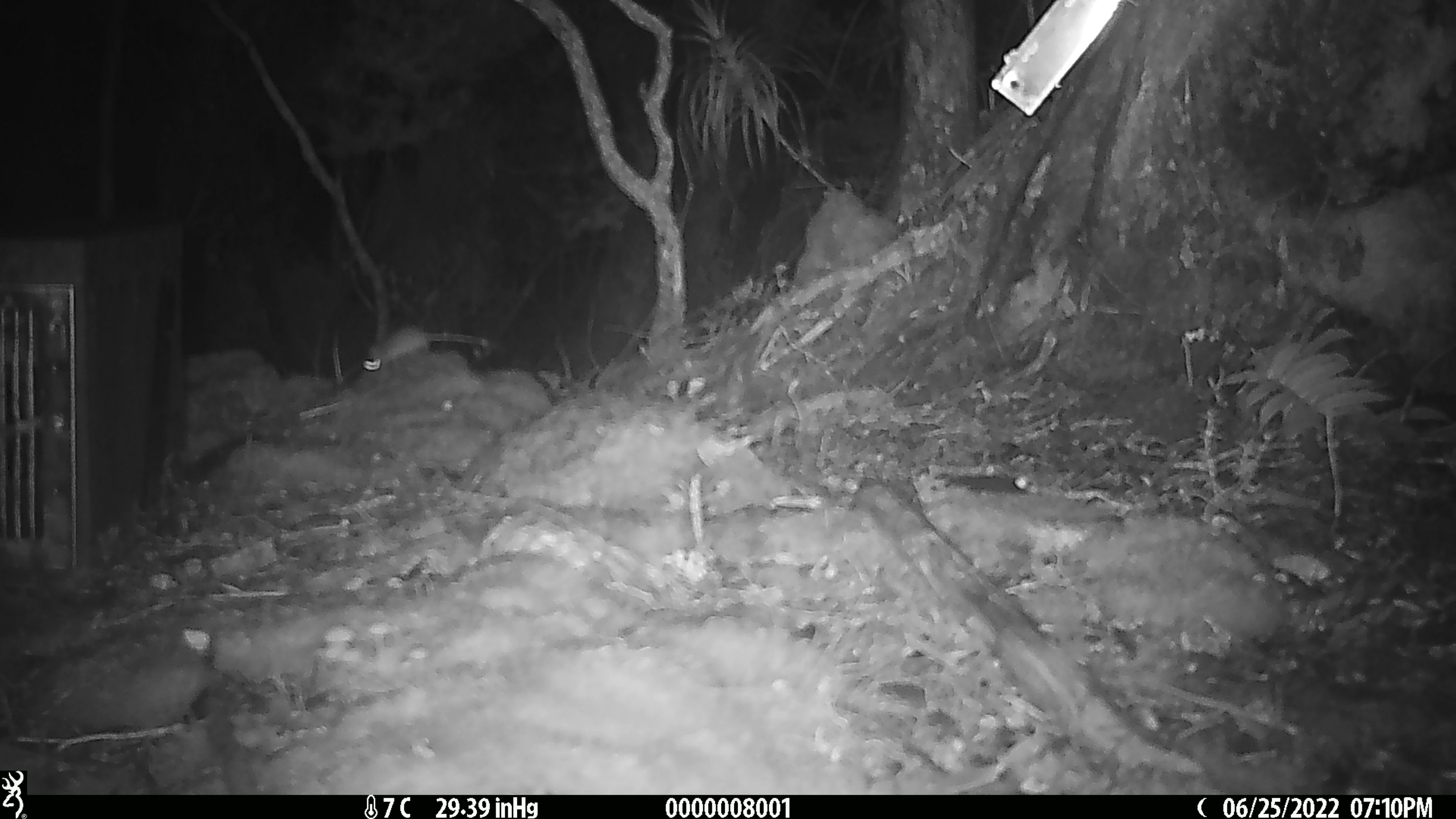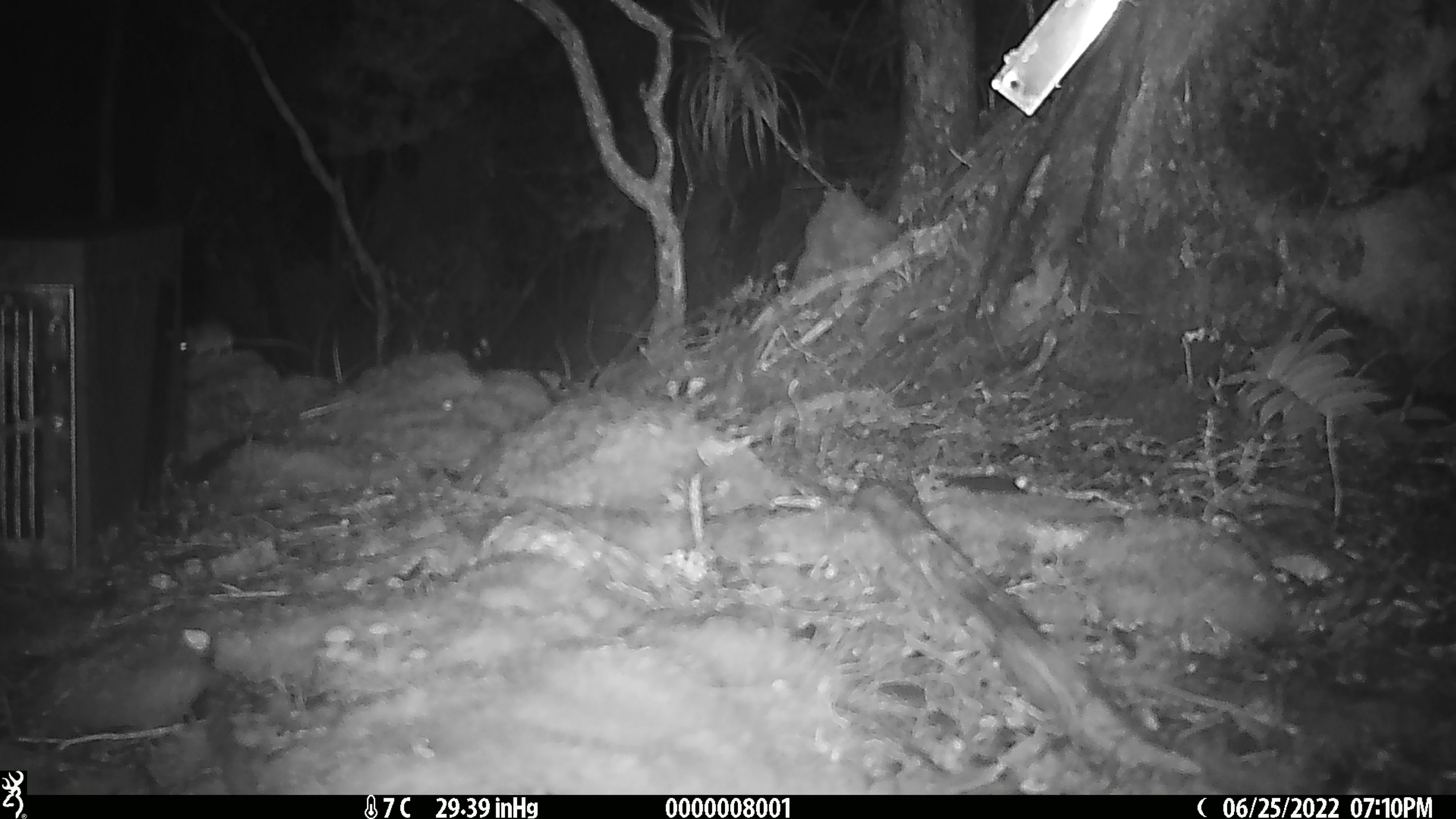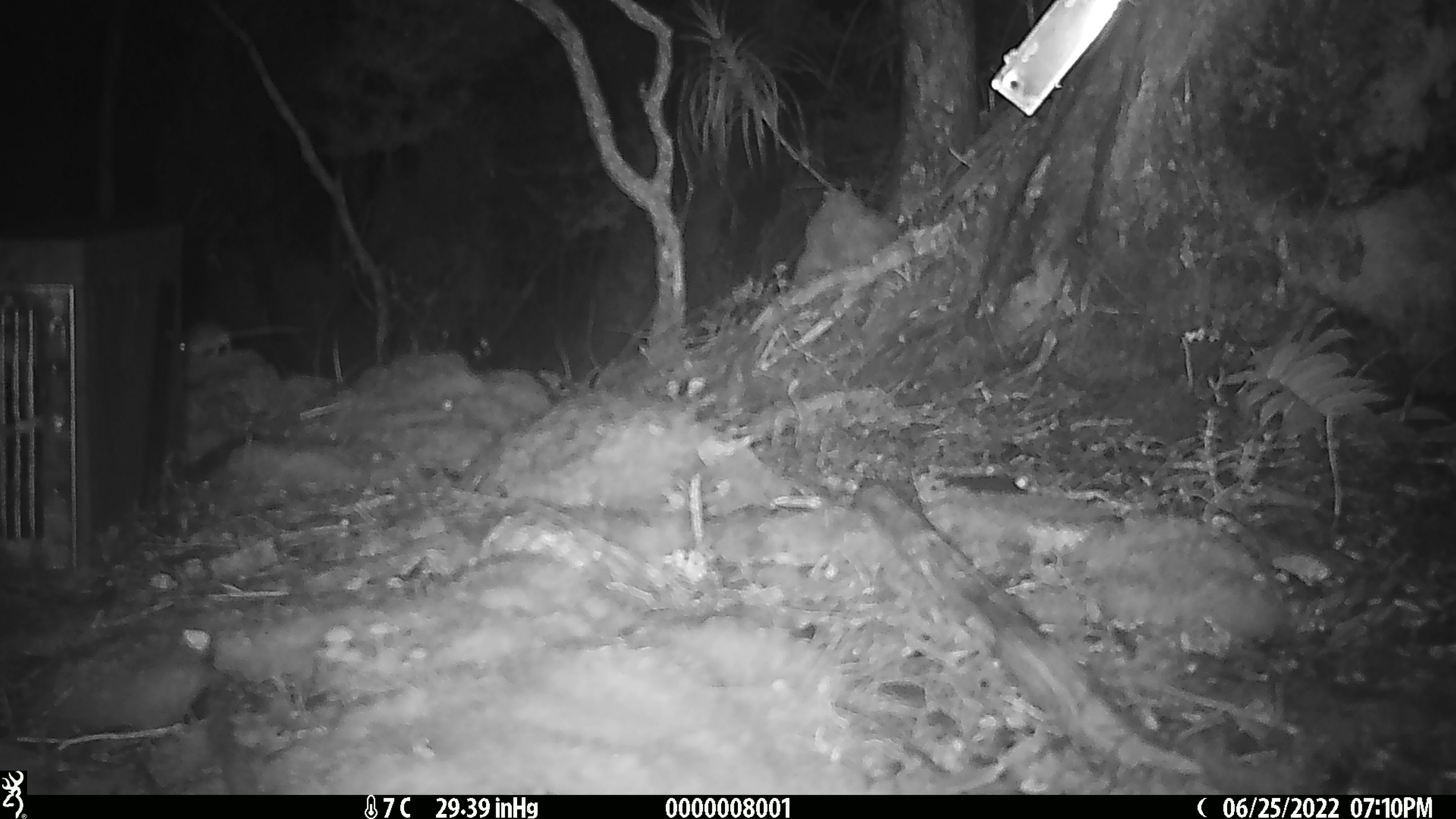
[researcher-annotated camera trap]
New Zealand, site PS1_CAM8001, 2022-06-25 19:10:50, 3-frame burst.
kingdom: Animalia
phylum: Chordata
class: Mammalia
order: Rodentia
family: Muridae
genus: Mus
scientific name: Mus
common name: mouse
Mouse (Mus).